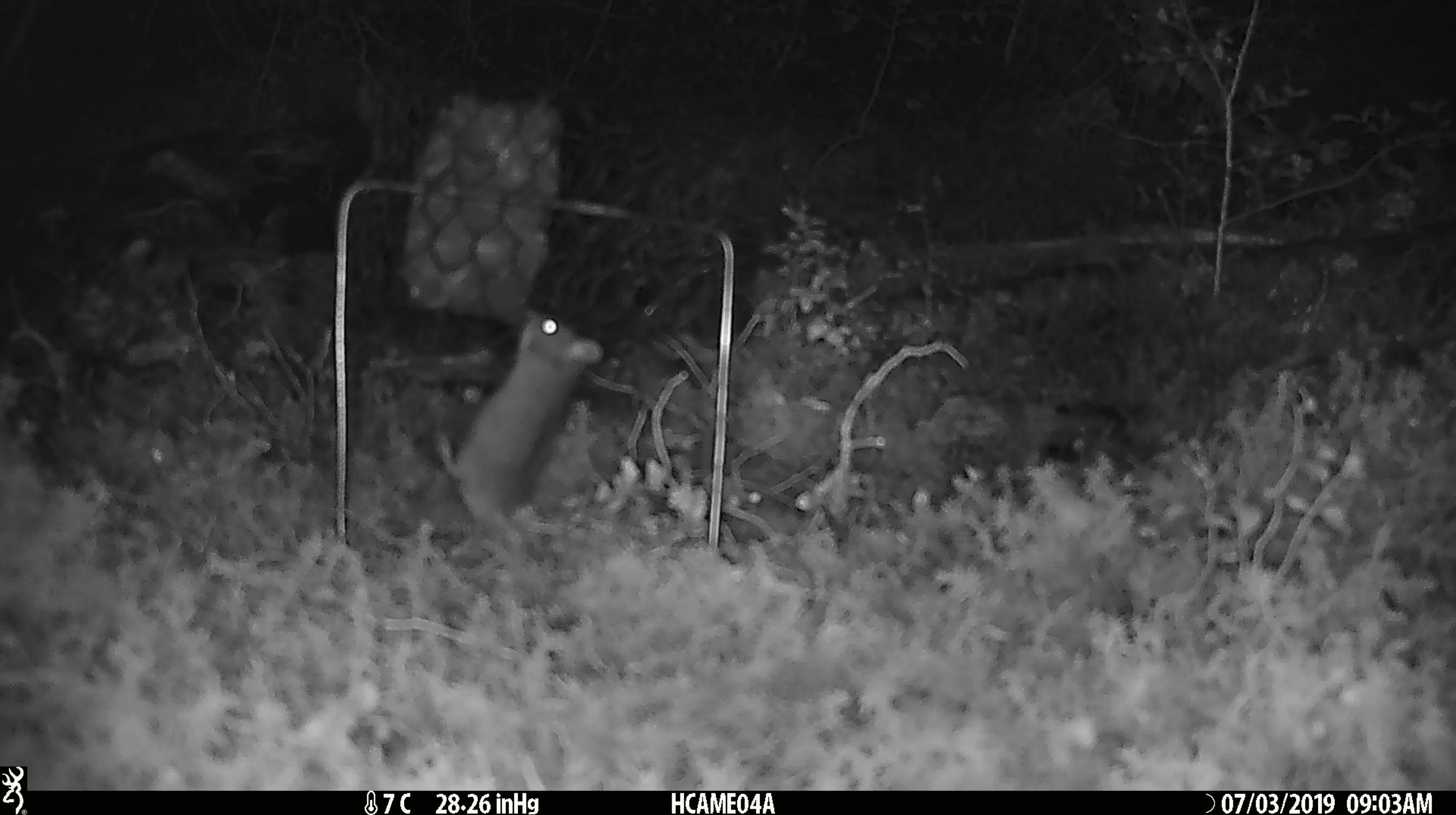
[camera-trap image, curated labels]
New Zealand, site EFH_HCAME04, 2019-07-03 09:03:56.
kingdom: Animalia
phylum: Chordata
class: Mammalia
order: Rodentia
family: Muridae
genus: Mus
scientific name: Mus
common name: mouse